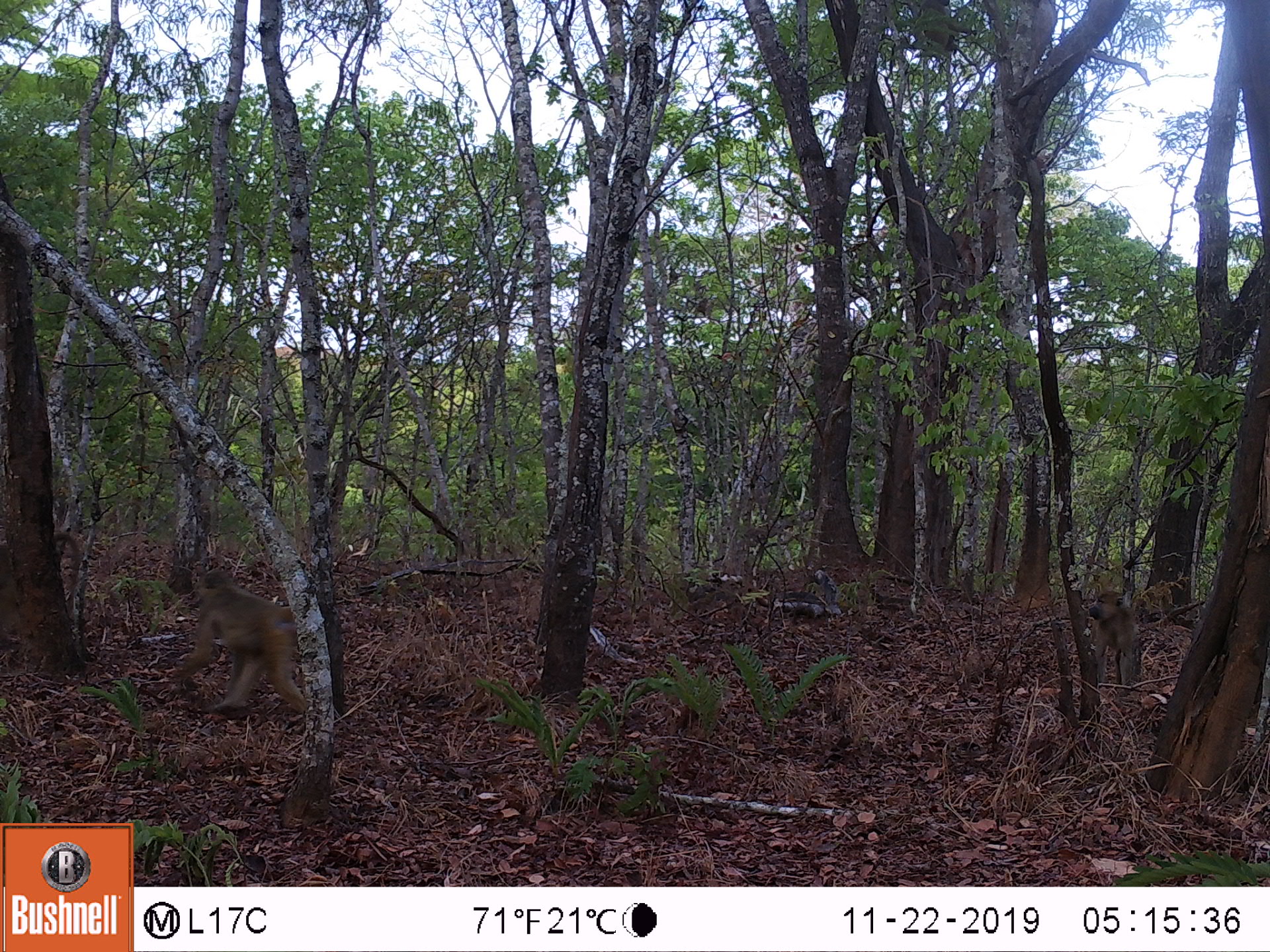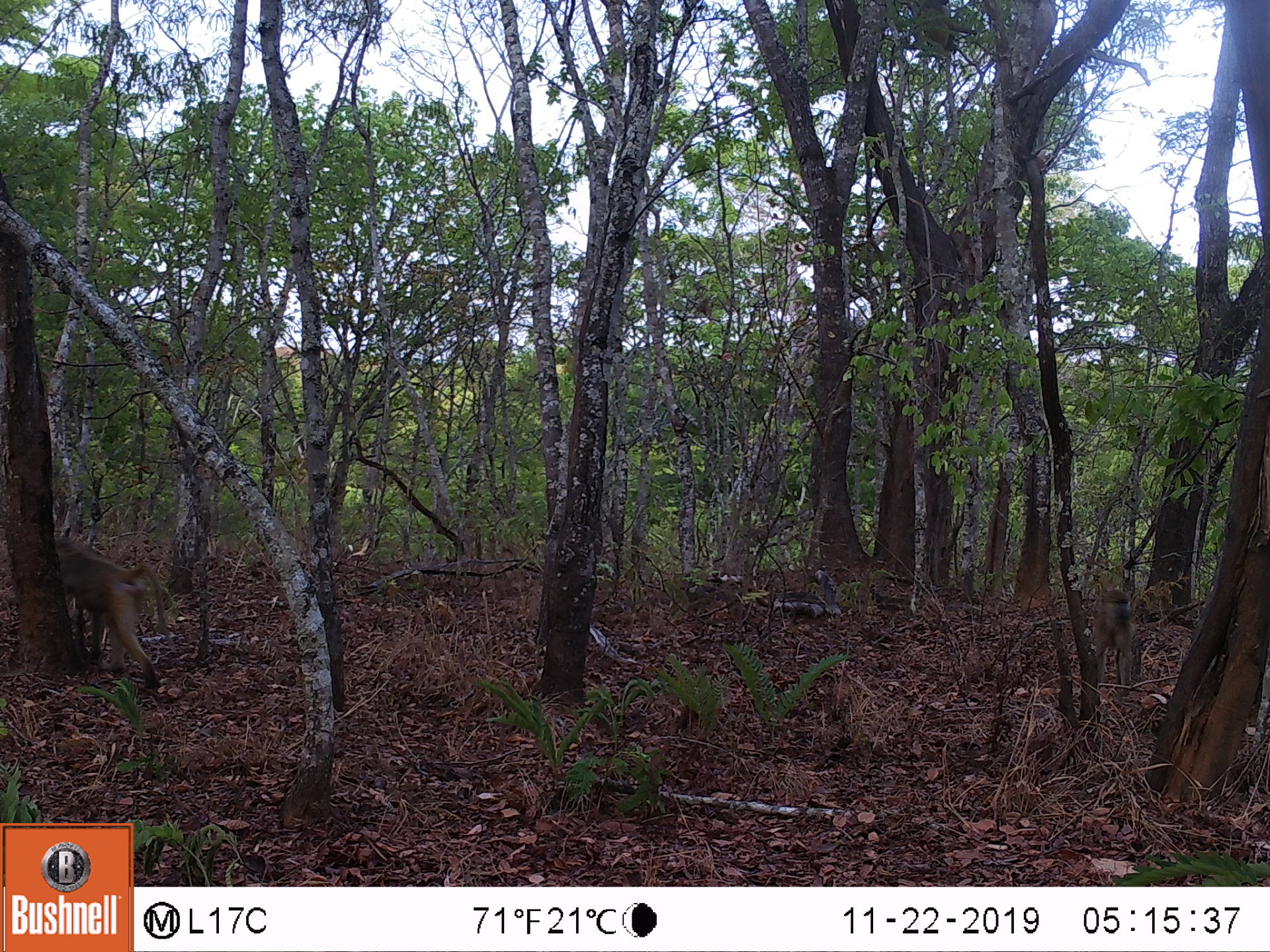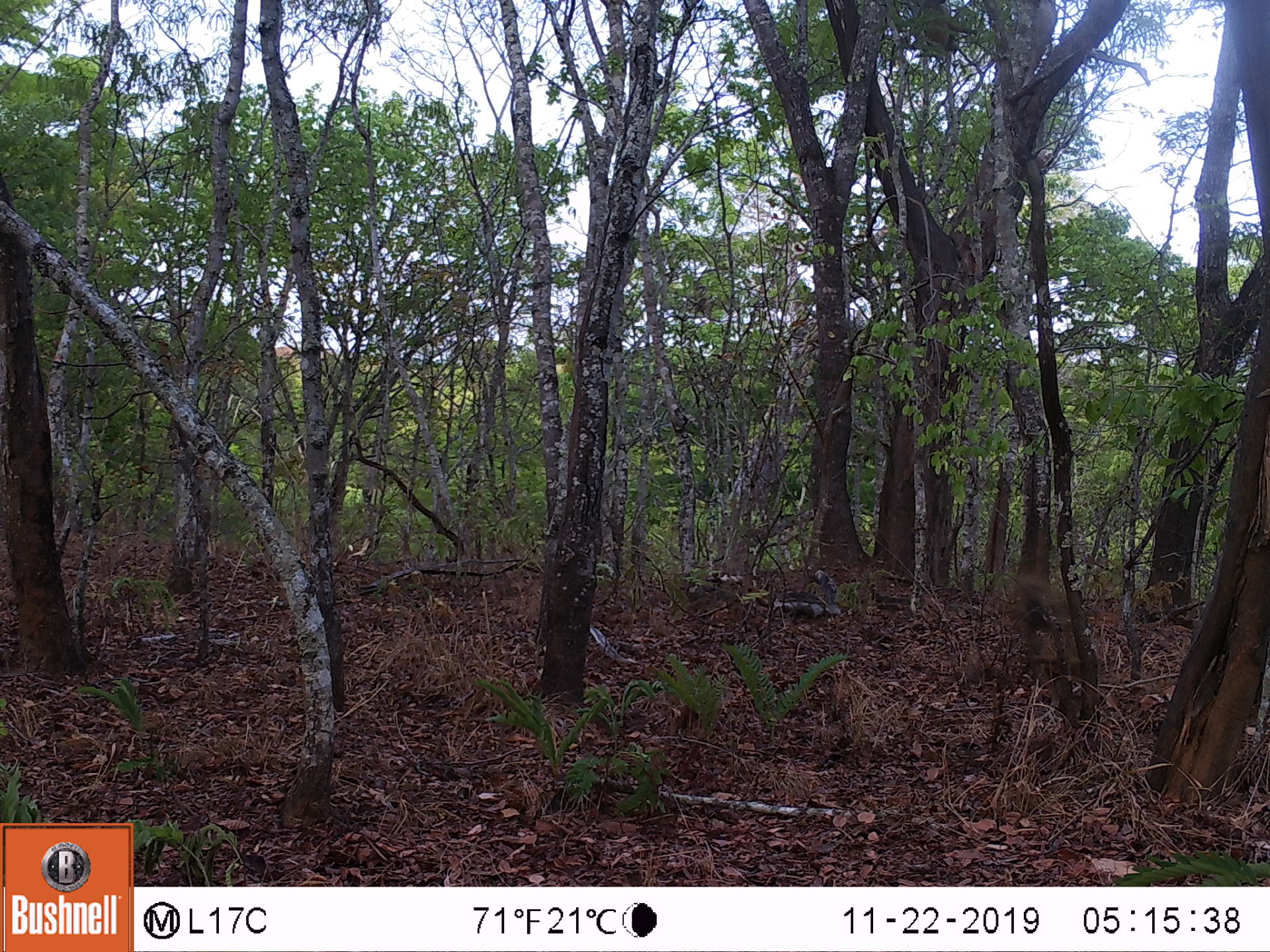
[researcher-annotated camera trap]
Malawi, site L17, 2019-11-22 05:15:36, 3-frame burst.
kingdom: Animalia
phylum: Chordata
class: Mammalia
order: Primates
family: Cercopithecidae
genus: Papio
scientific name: Papio cynocephalus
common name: yellow baboon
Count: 2.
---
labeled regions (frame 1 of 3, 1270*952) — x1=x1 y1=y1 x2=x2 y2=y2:
yellow baboon: x1=170 y1=565 x2=312 y2=718; x1=1081 y1=584 x2=1150 y2=696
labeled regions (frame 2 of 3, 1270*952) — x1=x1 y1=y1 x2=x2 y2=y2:
yellow baboon: x1=49 y1=537 x2=172 y2=695; x1=1088 y1=579 x2=1145 y2=698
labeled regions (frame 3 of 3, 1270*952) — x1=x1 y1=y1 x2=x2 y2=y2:
yellow baboon: x1=1003 y1=584 x2=1104 y2=691